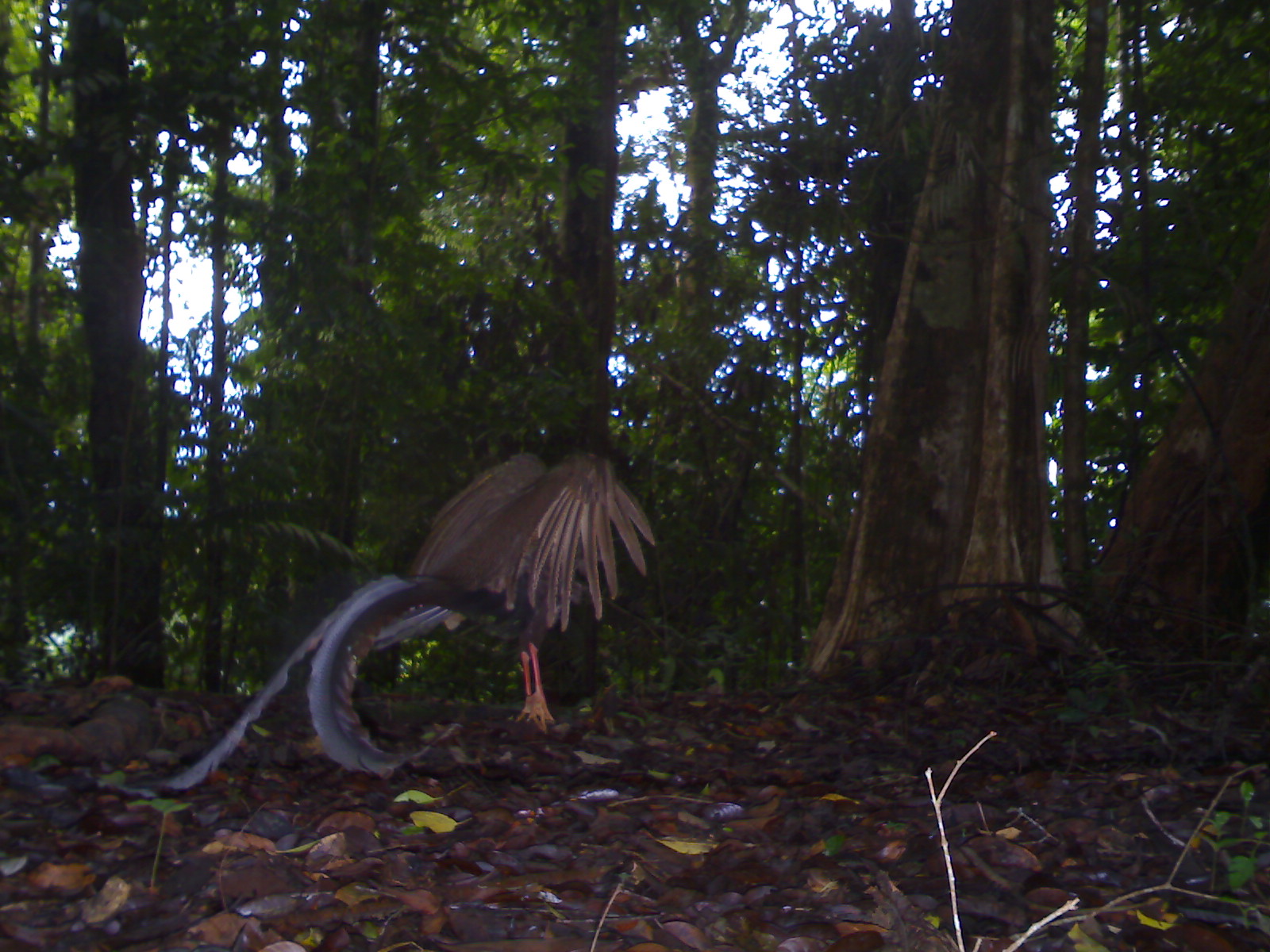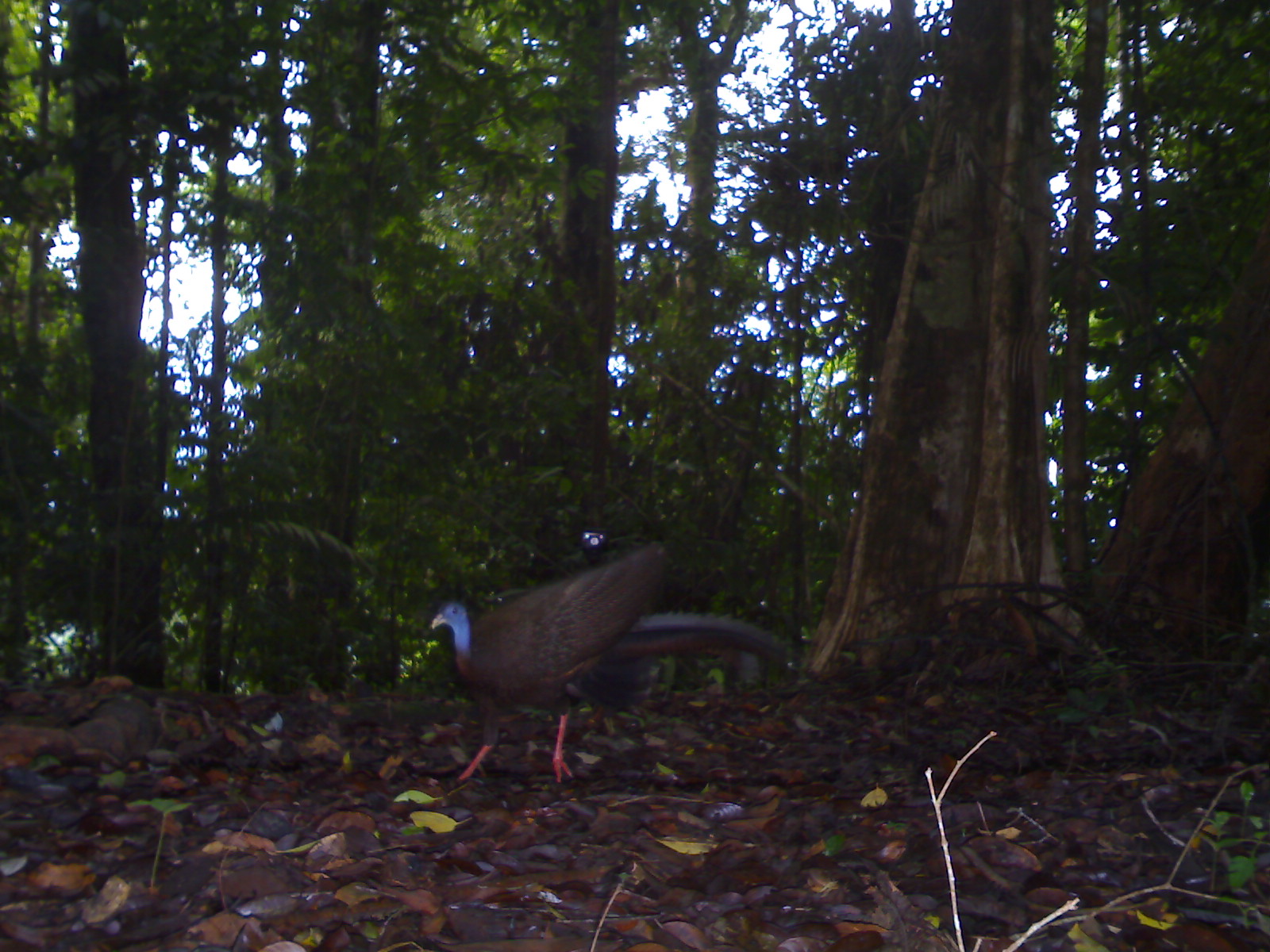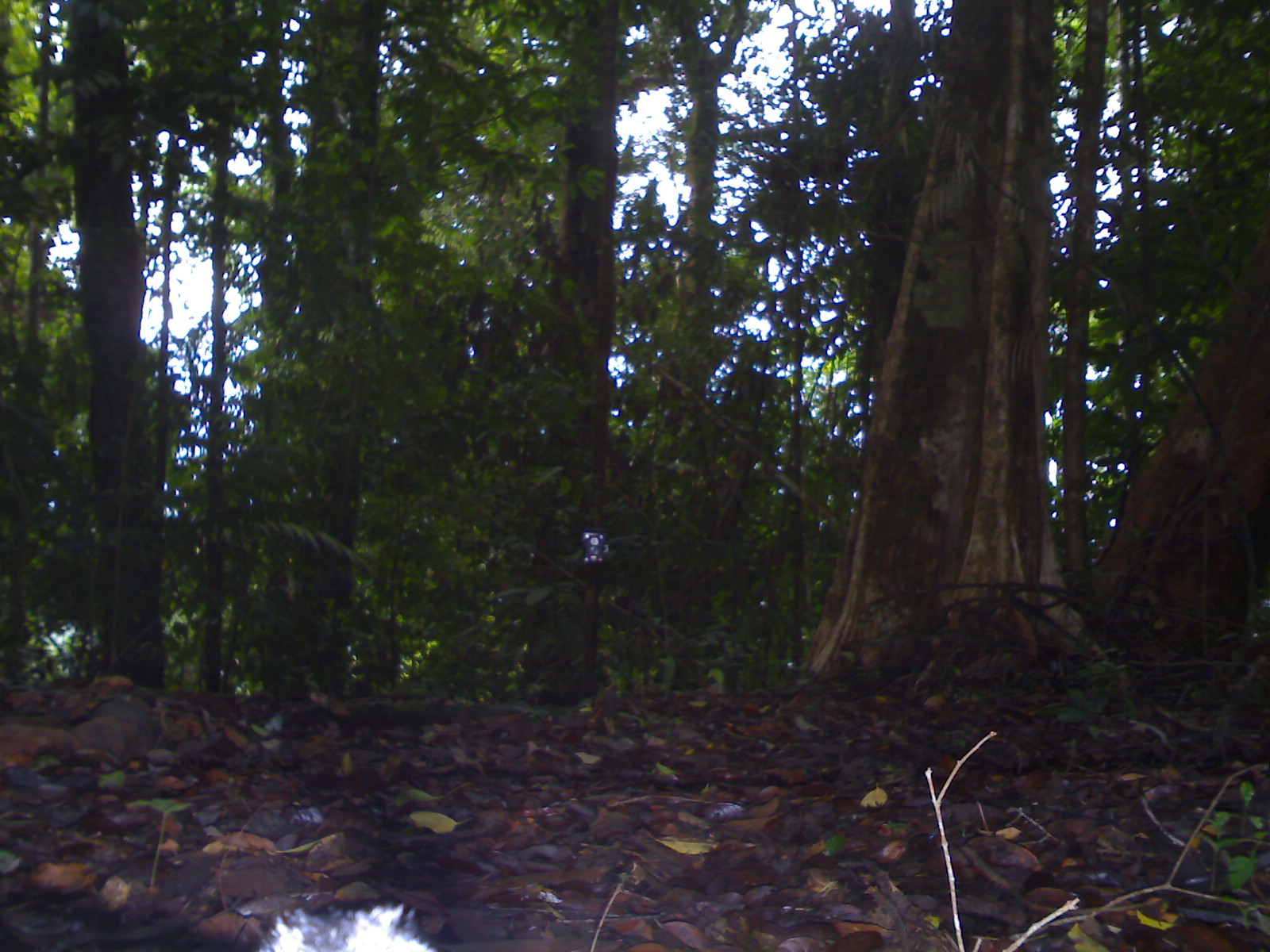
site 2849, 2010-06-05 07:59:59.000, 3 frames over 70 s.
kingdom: Animalia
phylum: Chordata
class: Aves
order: Galliformes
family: Phasianidae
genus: Argusianus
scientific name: Argusianus argus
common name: great argus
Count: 1.